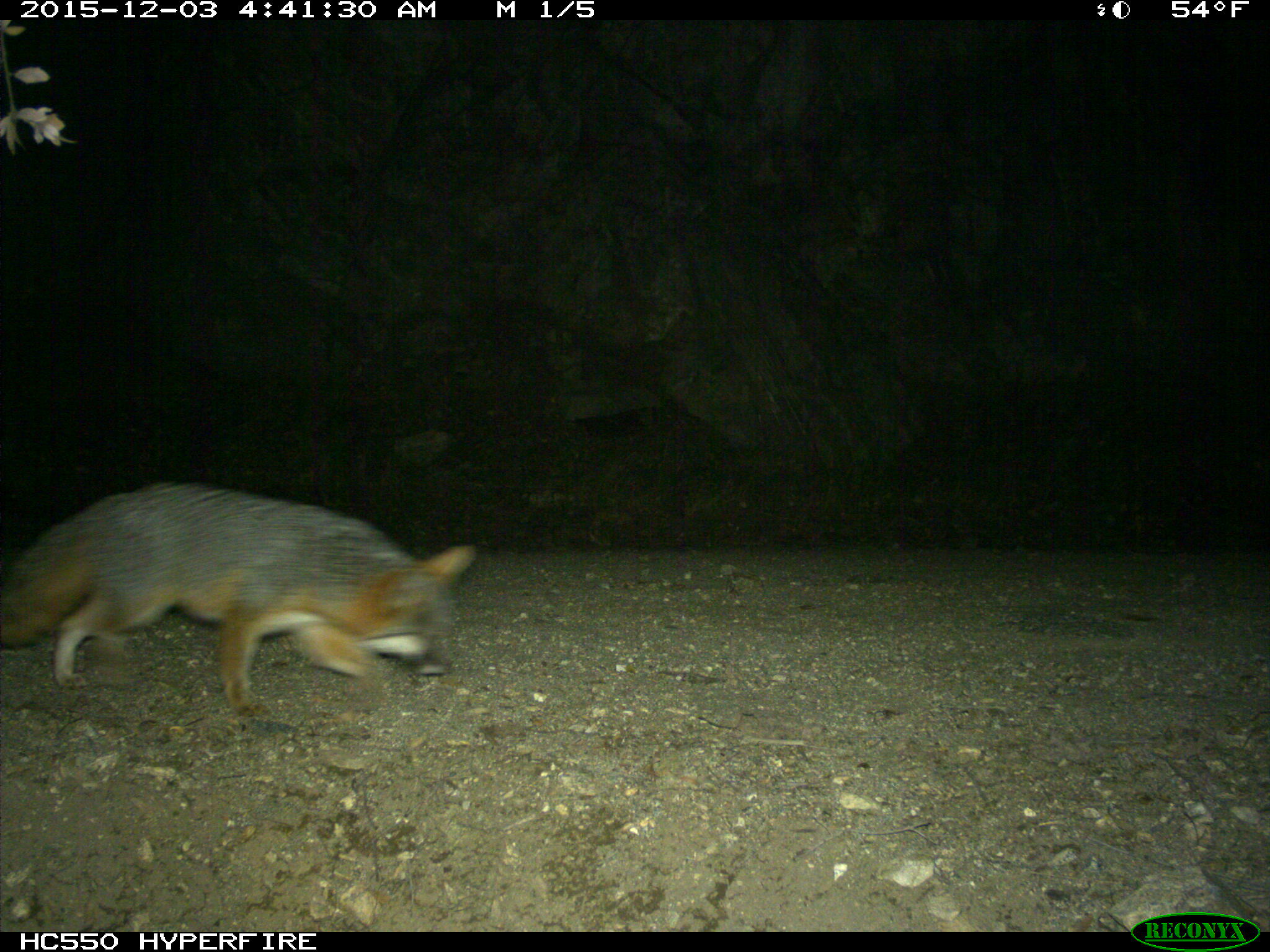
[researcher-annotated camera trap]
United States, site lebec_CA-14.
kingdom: Animalia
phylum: Chordata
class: Mammalia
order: Carnivora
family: Canidae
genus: Urocyon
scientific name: Urocyon cinereoargenteus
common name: gray fox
Urocyon cinereoargenteus (gray fox).